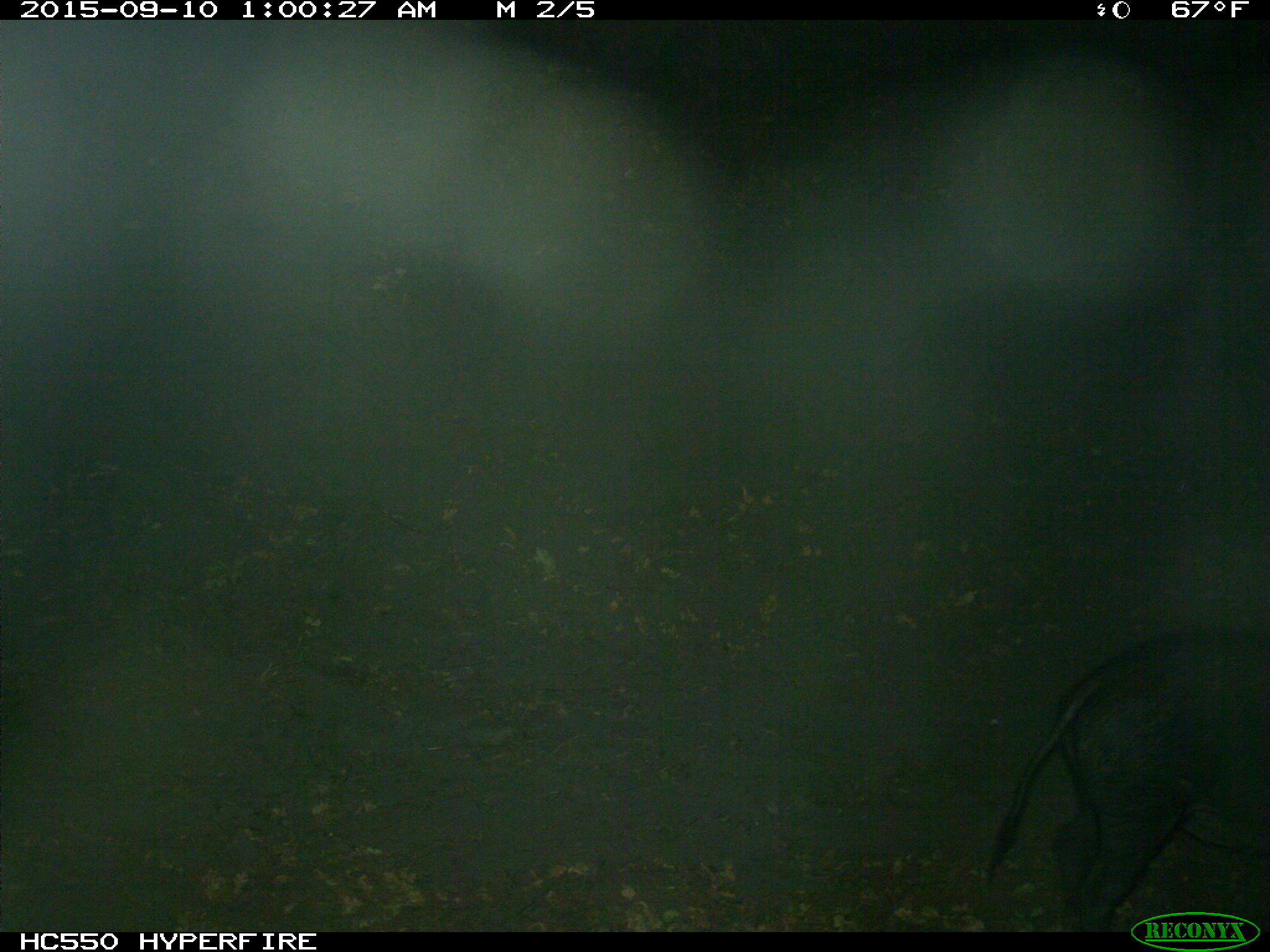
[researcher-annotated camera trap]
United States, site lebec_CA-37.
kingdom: Animalia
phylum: Chordata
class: Mammalia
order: Artiodactyla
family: Suidae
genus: Sus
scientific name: Sus scrofa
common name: wild boar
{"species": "Sus scrofa (wild boar)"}